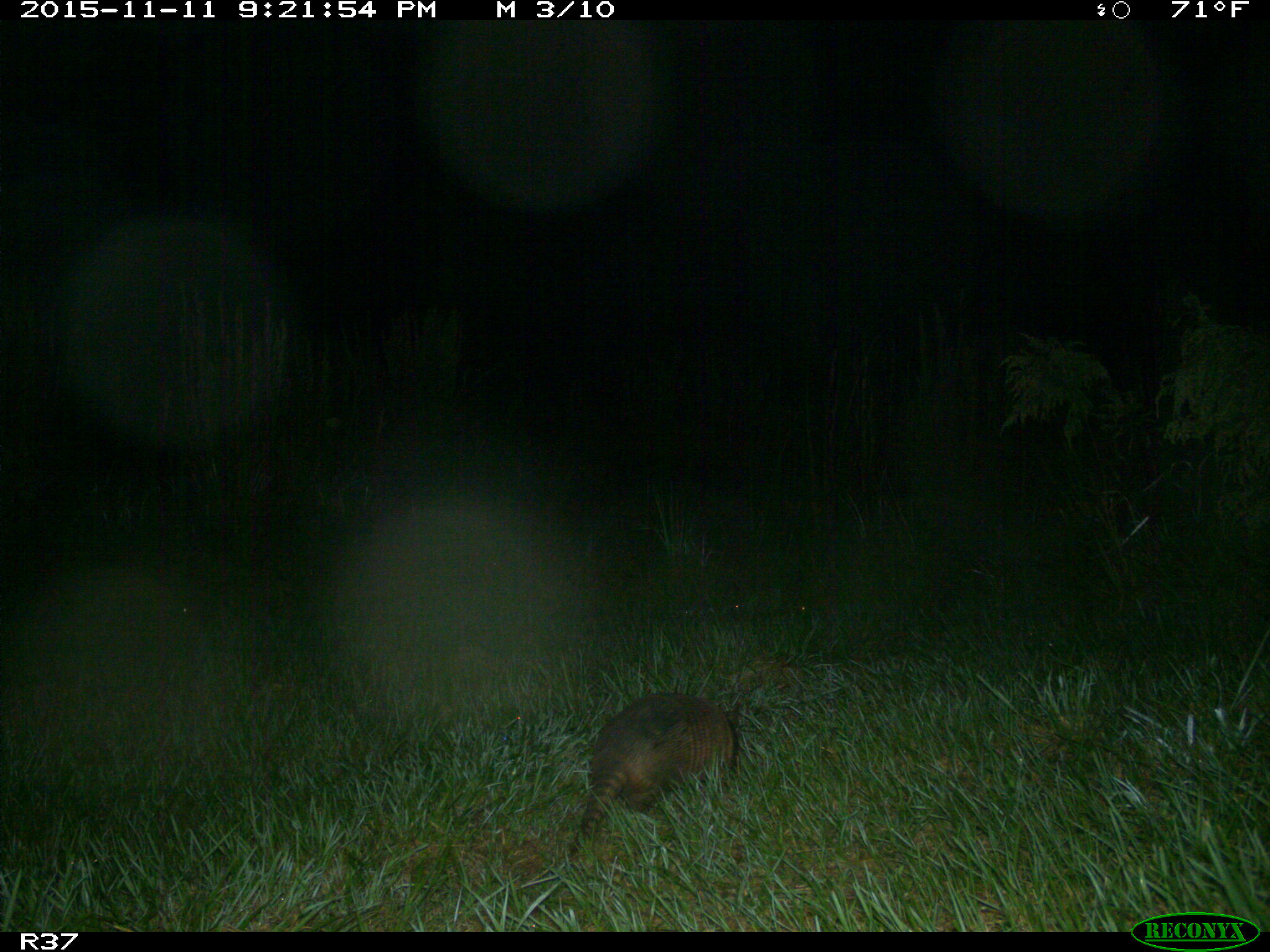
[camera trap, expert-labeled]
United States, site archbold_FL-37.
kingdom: Animalia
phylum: Chordata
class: Mammalia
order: Cingulata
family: Dasypodidae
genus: Dasypus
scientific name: Dasypus novemcinctus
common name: nine-banded armadillo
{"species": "Dasypus novemcinctus (nine-banded armadillo)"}